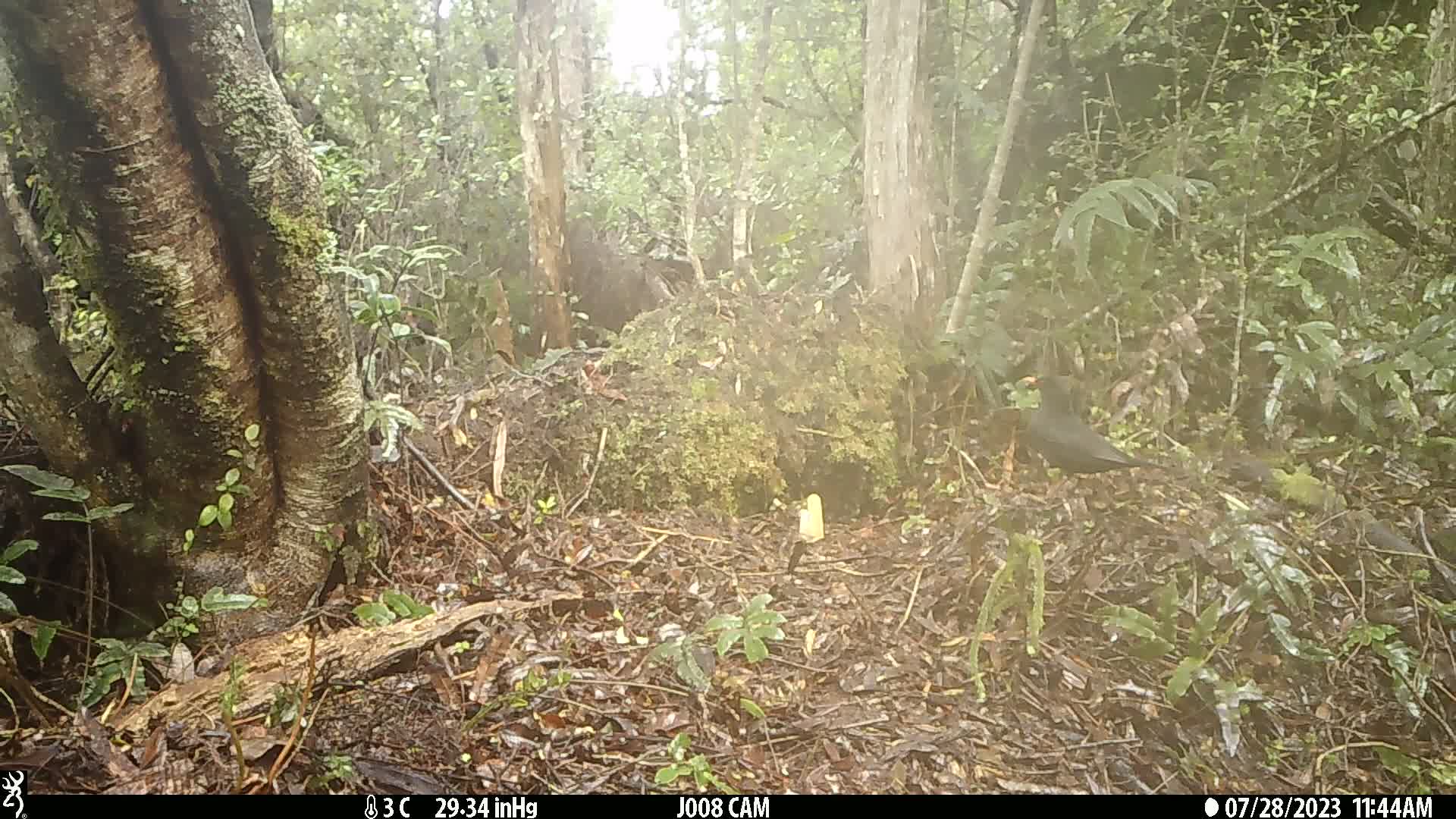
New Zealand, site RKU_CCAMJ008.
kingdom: Animalia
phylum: Chordata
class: Aves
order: Passeriformes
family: Turdidae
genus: Turdus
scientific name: Turdus merula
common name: eurasian blackbird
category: blackbird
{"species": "blackbird (eurasian blackbird) (Turdus merula)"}